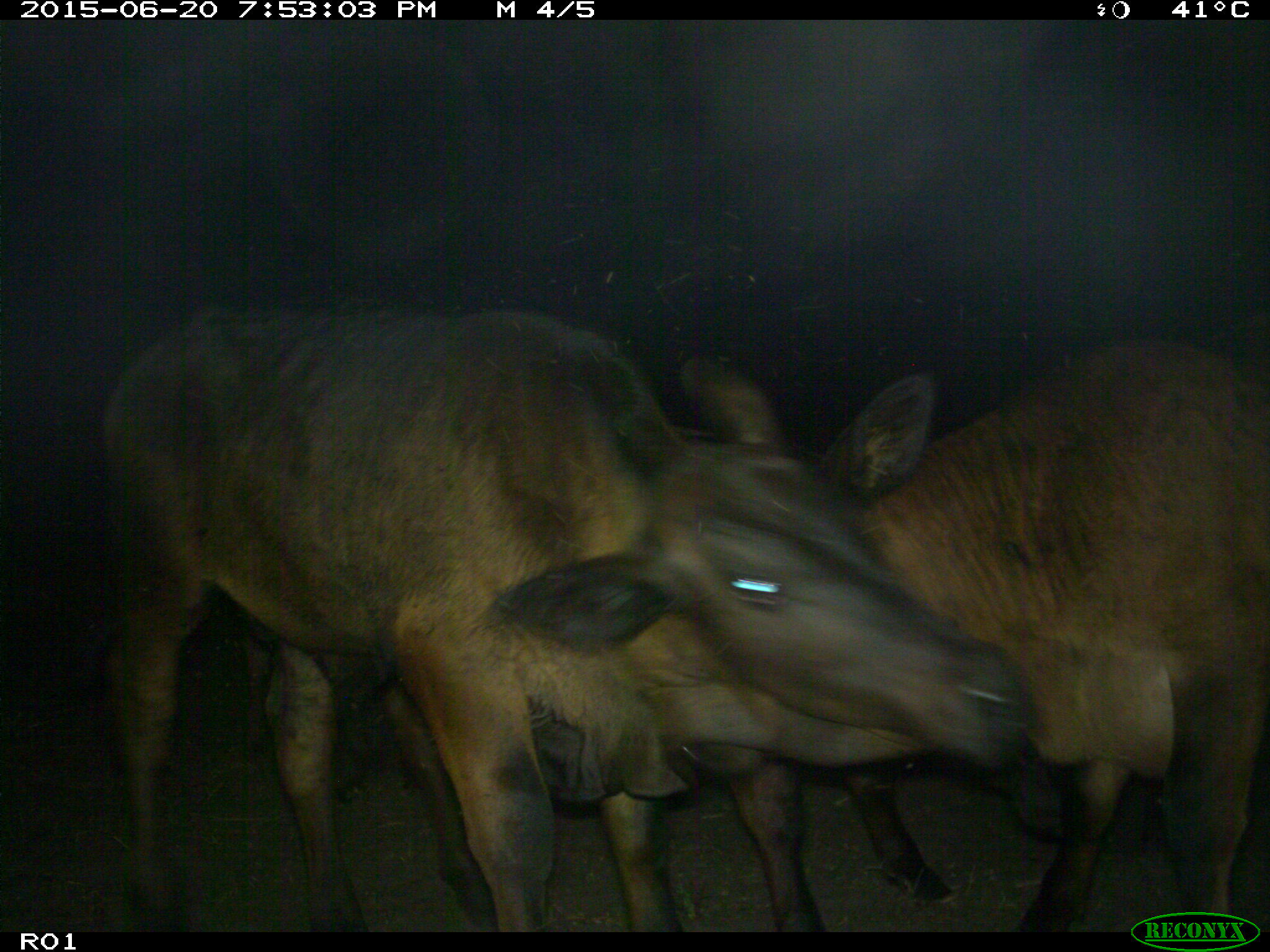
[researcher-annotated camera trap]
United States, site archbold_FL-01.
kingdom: Animalia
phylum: Chordata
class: Mammalia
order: Artiodactyla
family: Bovidae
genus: Bos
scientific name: Bos taurus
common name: domestic cow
Bos taurus (domestic cow).